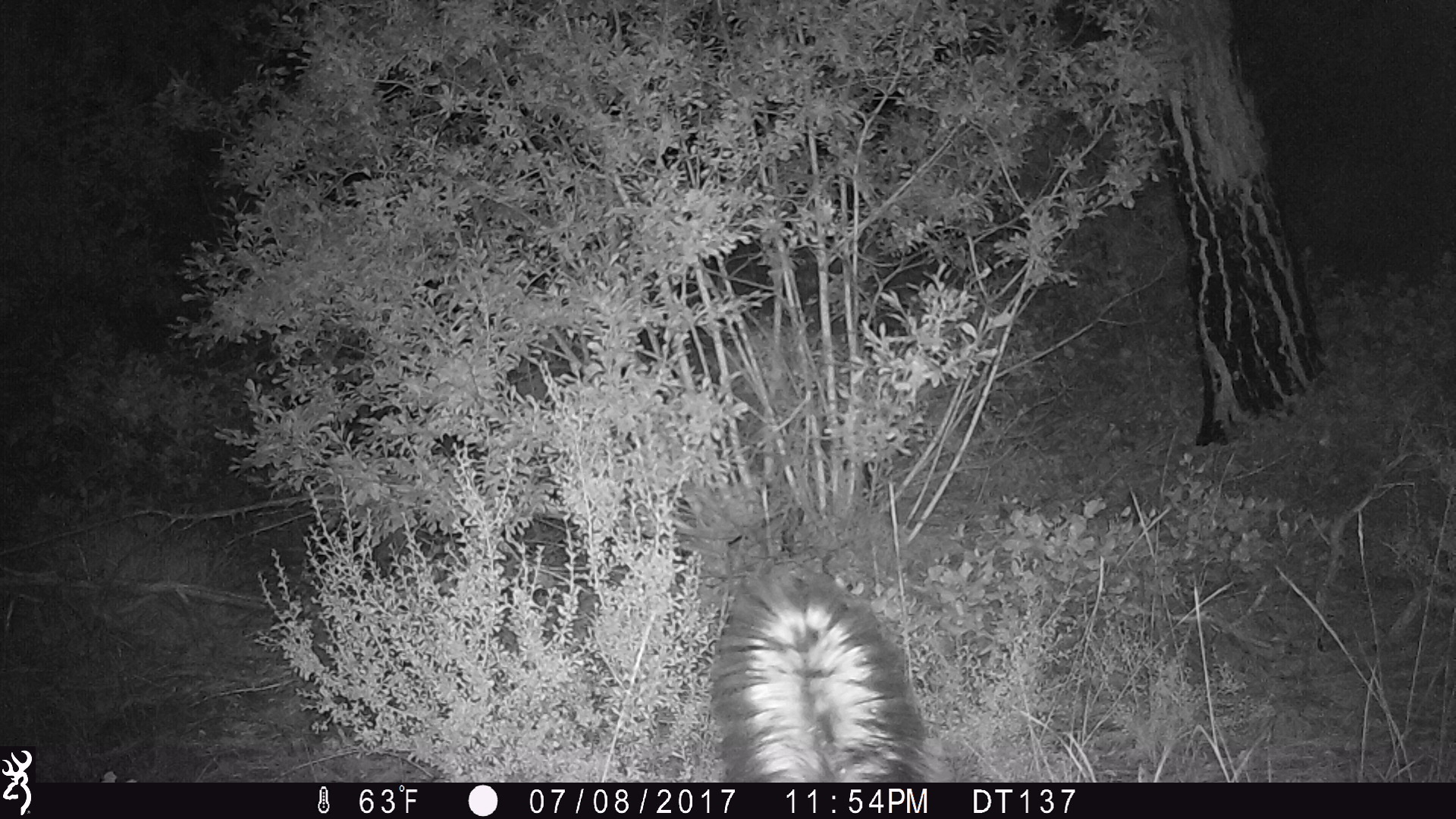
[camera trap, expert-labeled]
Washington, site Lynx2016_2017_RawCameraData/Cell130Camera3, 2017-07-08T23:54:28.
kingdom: Animalia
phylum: Chordata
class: Mammalia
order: Carnivora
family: Mephitidae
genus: Mephitis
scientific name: Mephitis mephitis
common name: striped skunk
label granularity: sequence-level